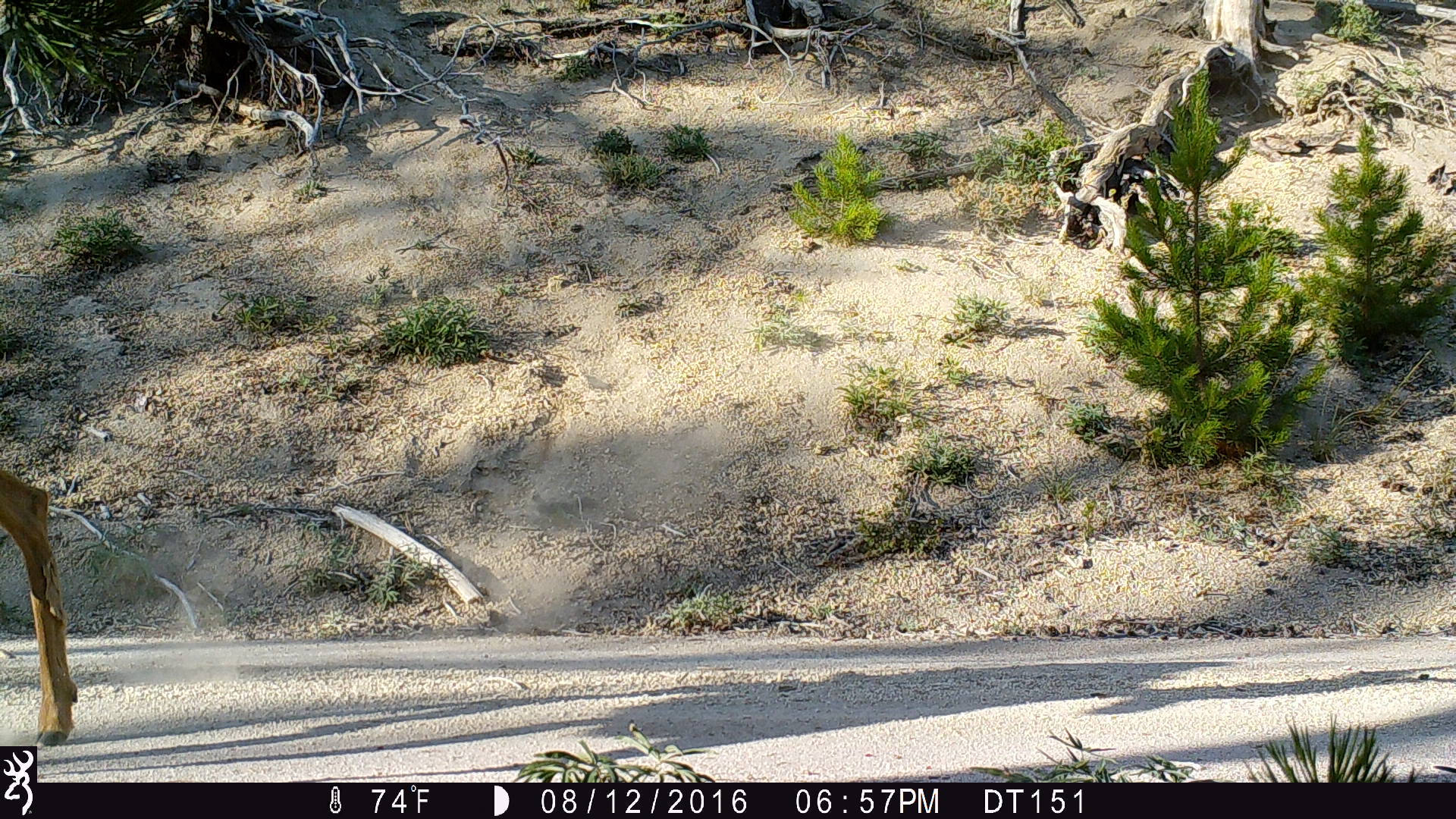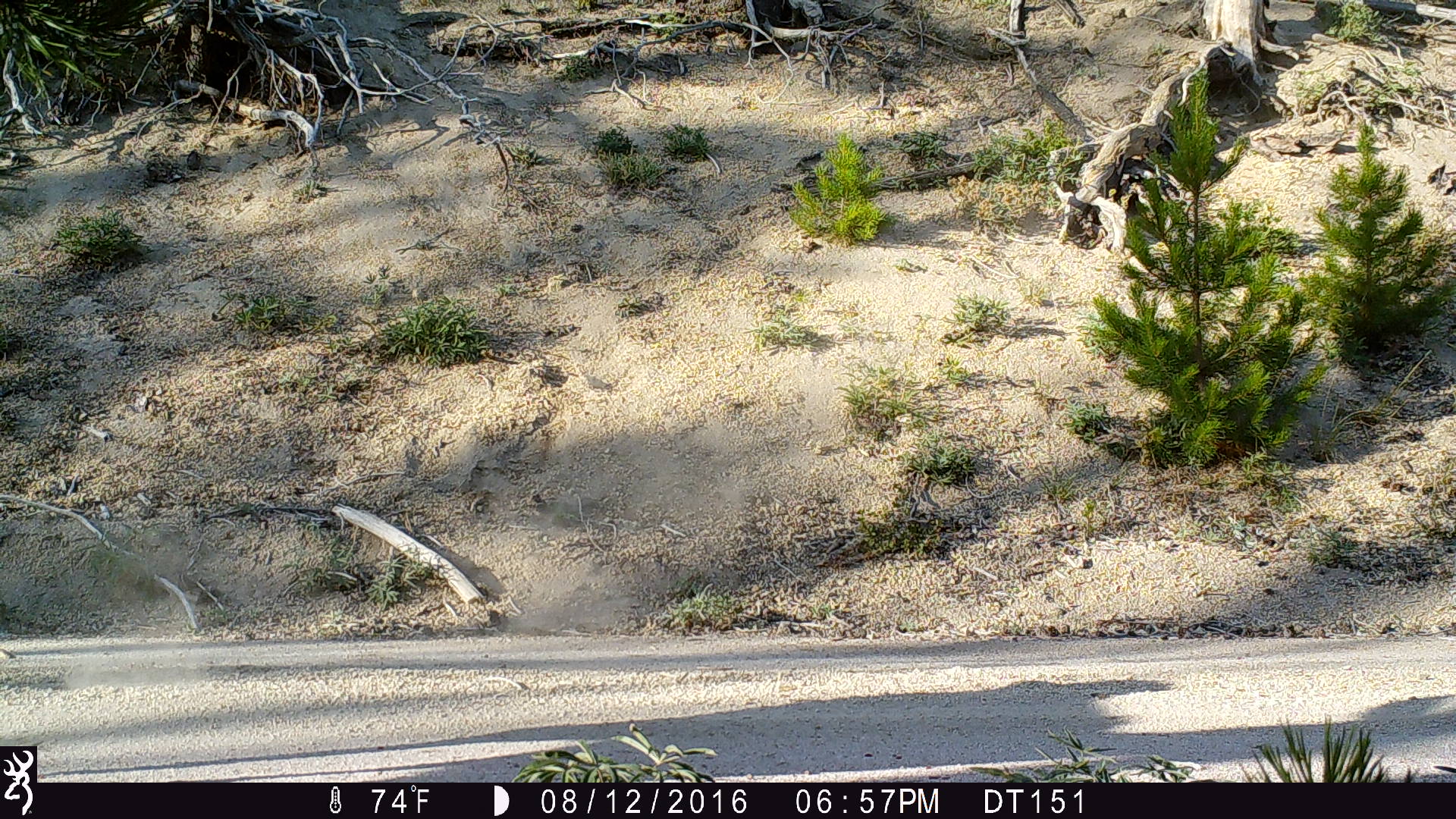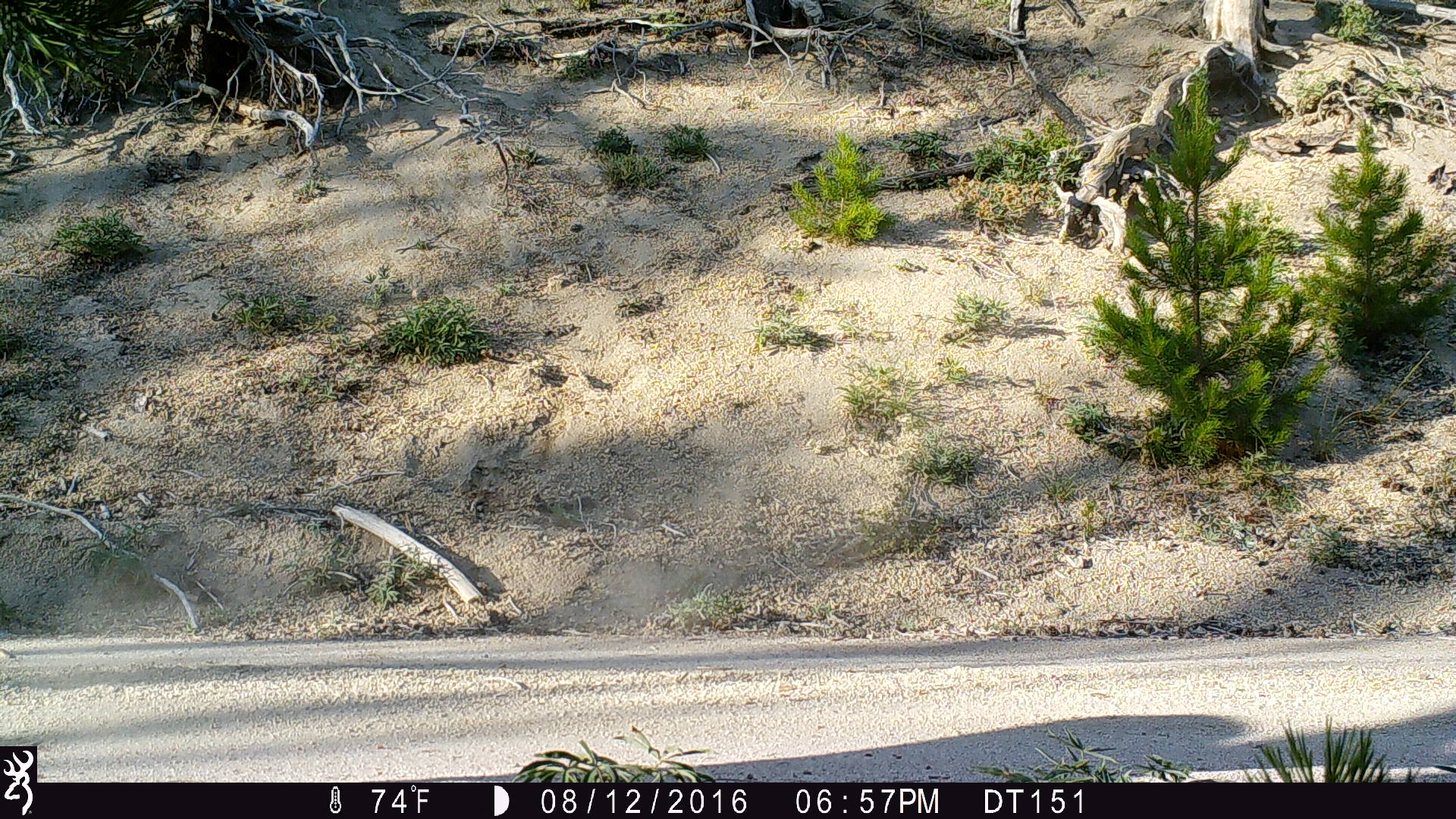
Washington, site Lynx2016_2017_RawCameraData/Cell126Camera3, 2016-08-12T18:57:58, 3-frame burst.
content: unidentified animal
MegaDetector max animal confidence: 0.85